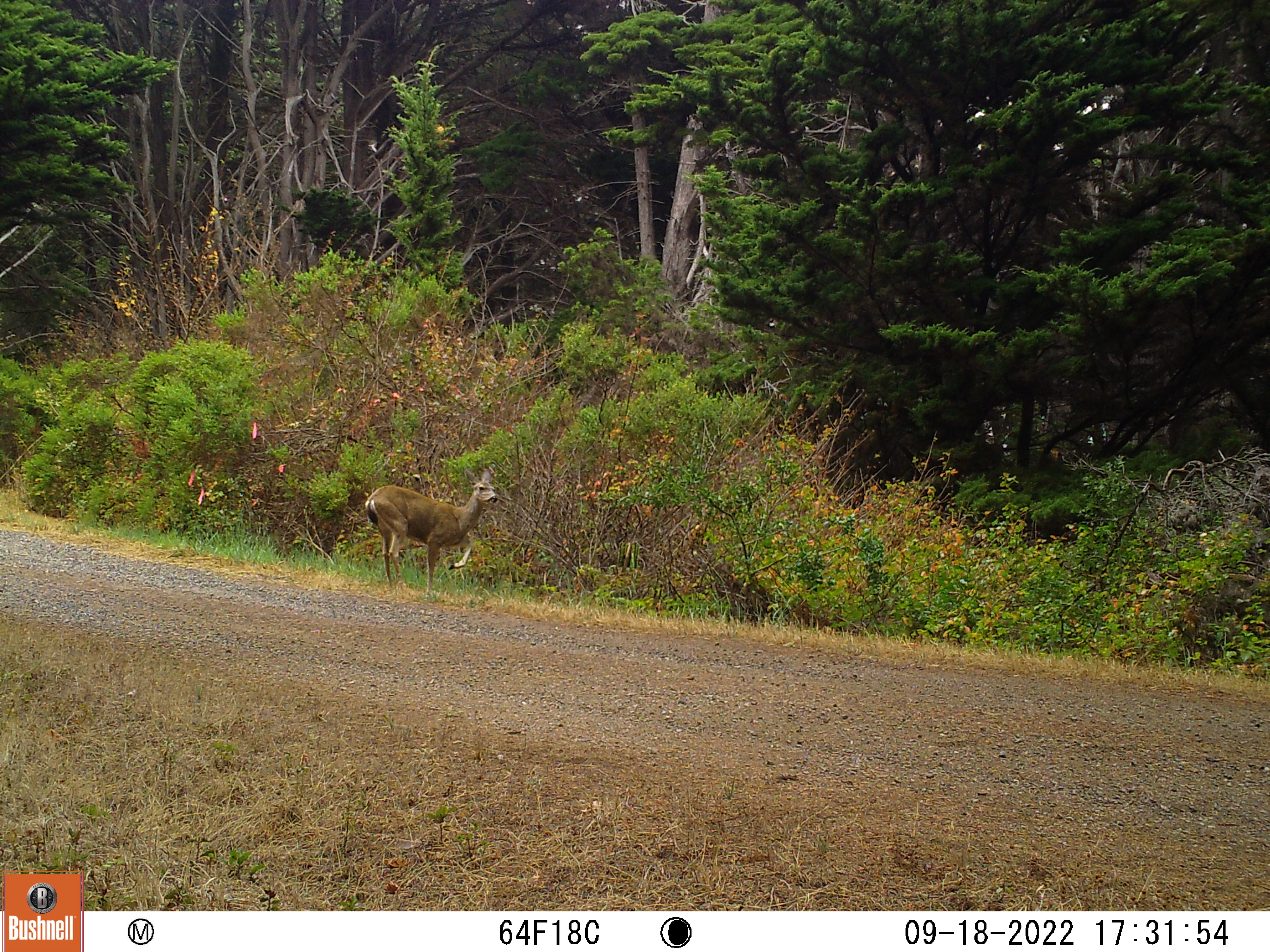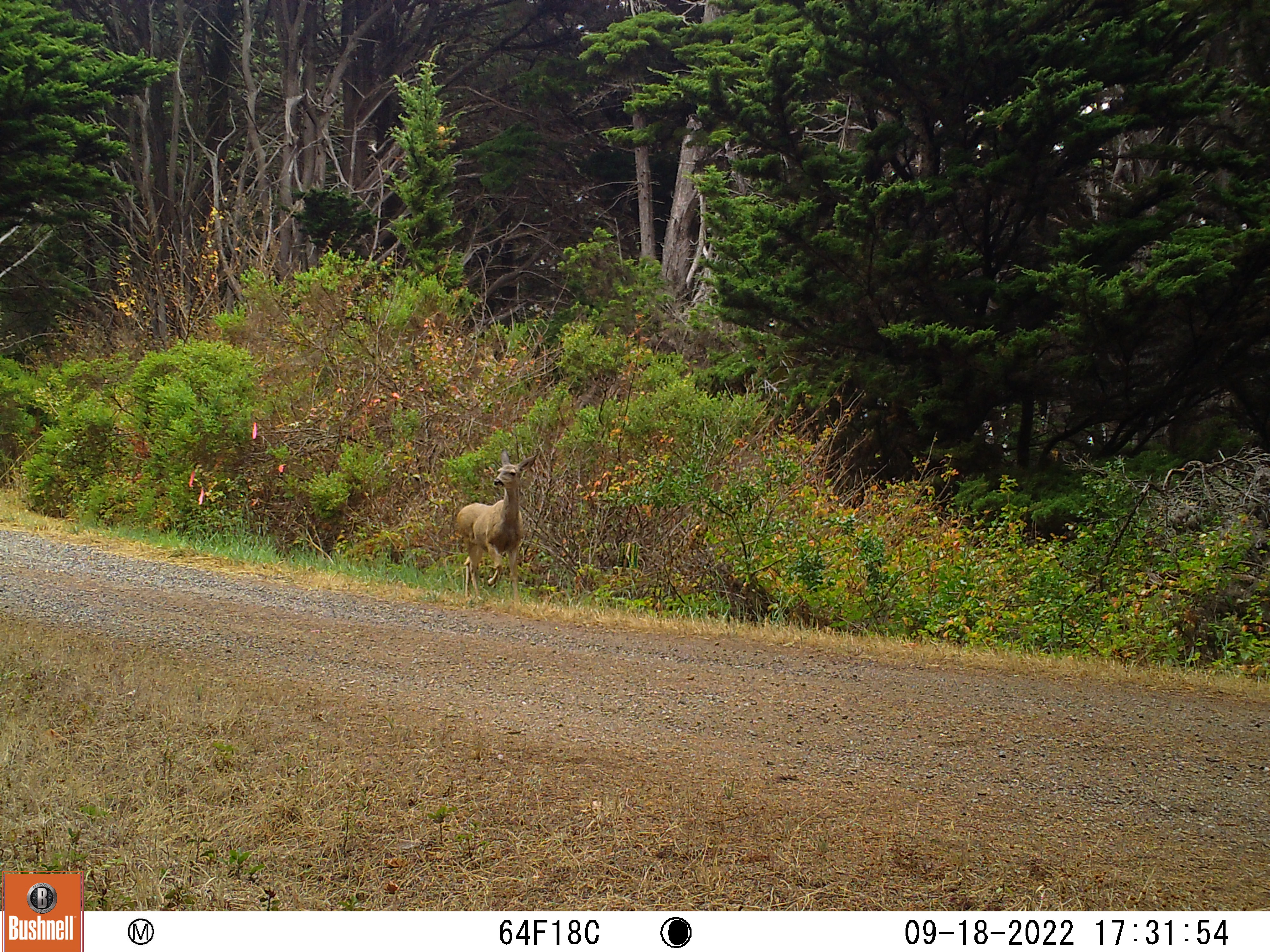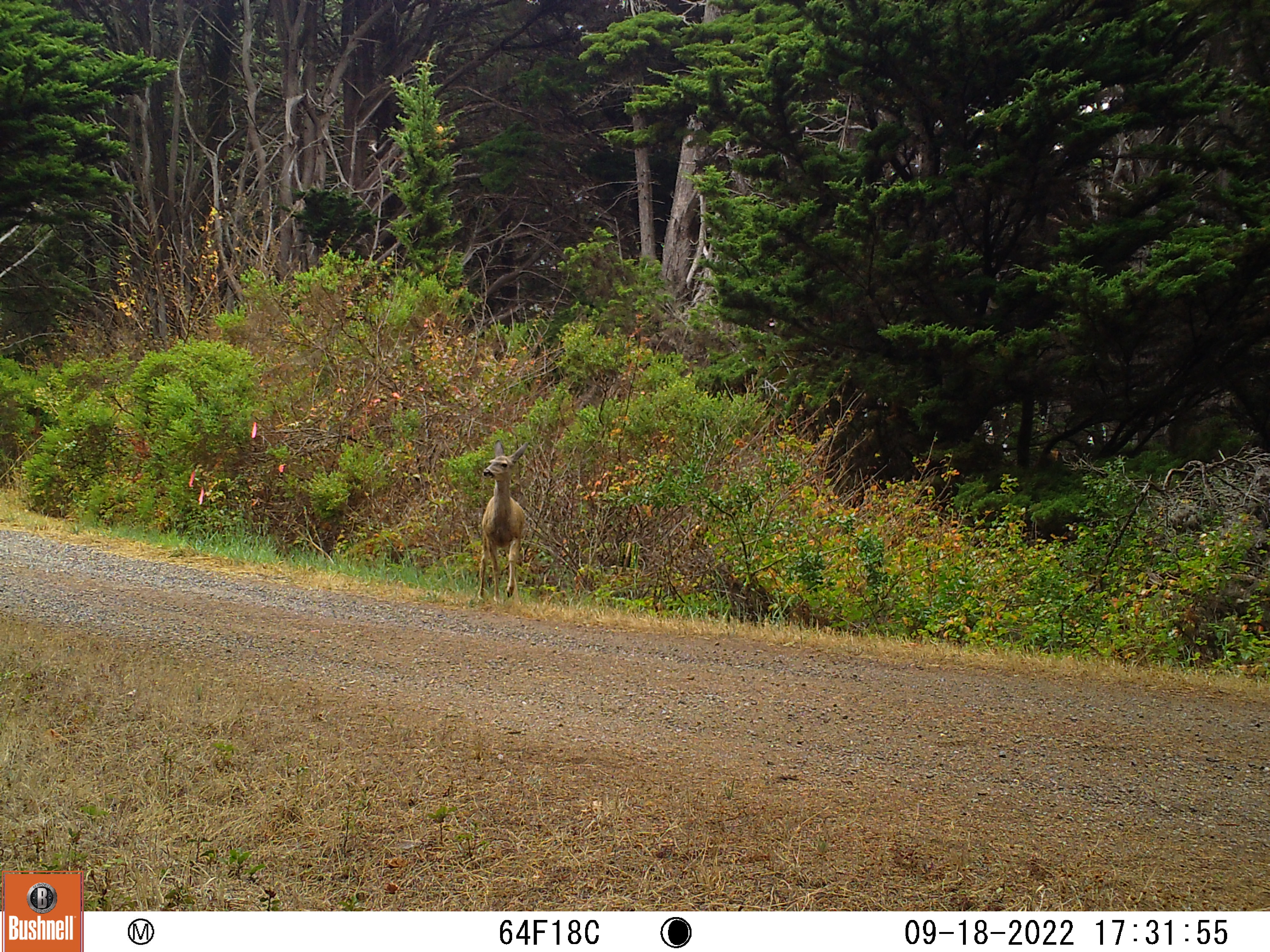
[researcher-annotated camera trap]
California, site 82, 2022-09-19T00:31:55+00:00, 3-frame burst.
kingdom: Animalia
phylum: Chordata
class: Mammalia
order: Artiodactyla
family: Cervidae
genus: Odocoileus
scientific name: Odocoileus hemionus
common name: mule deer